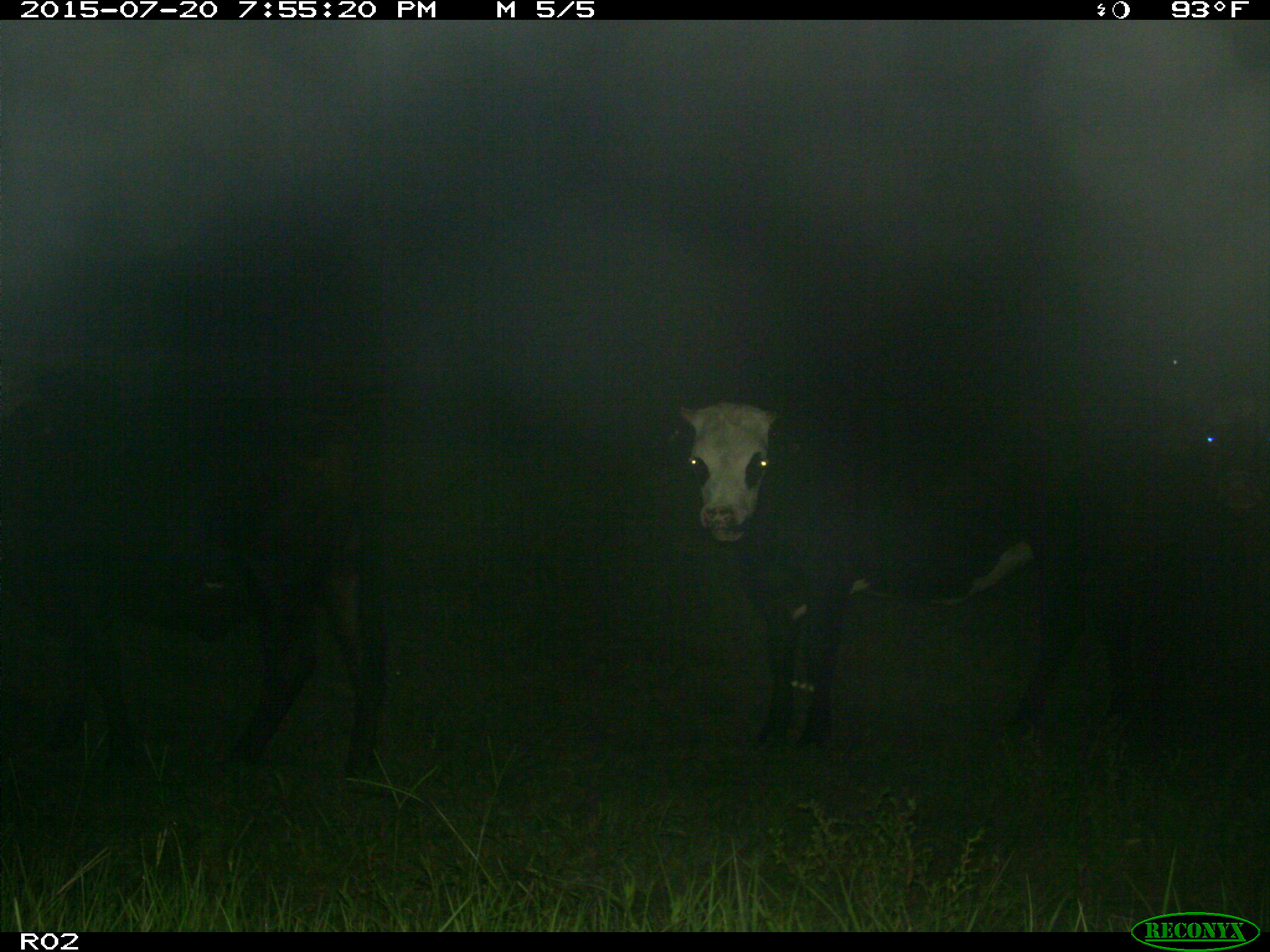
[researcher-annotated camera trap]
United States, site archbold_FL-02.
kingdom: Animalia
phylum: Chordata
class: Mammalia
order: Artiodactyla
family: Bovidae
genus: Bos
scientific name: Bos taurus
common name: domestic cow